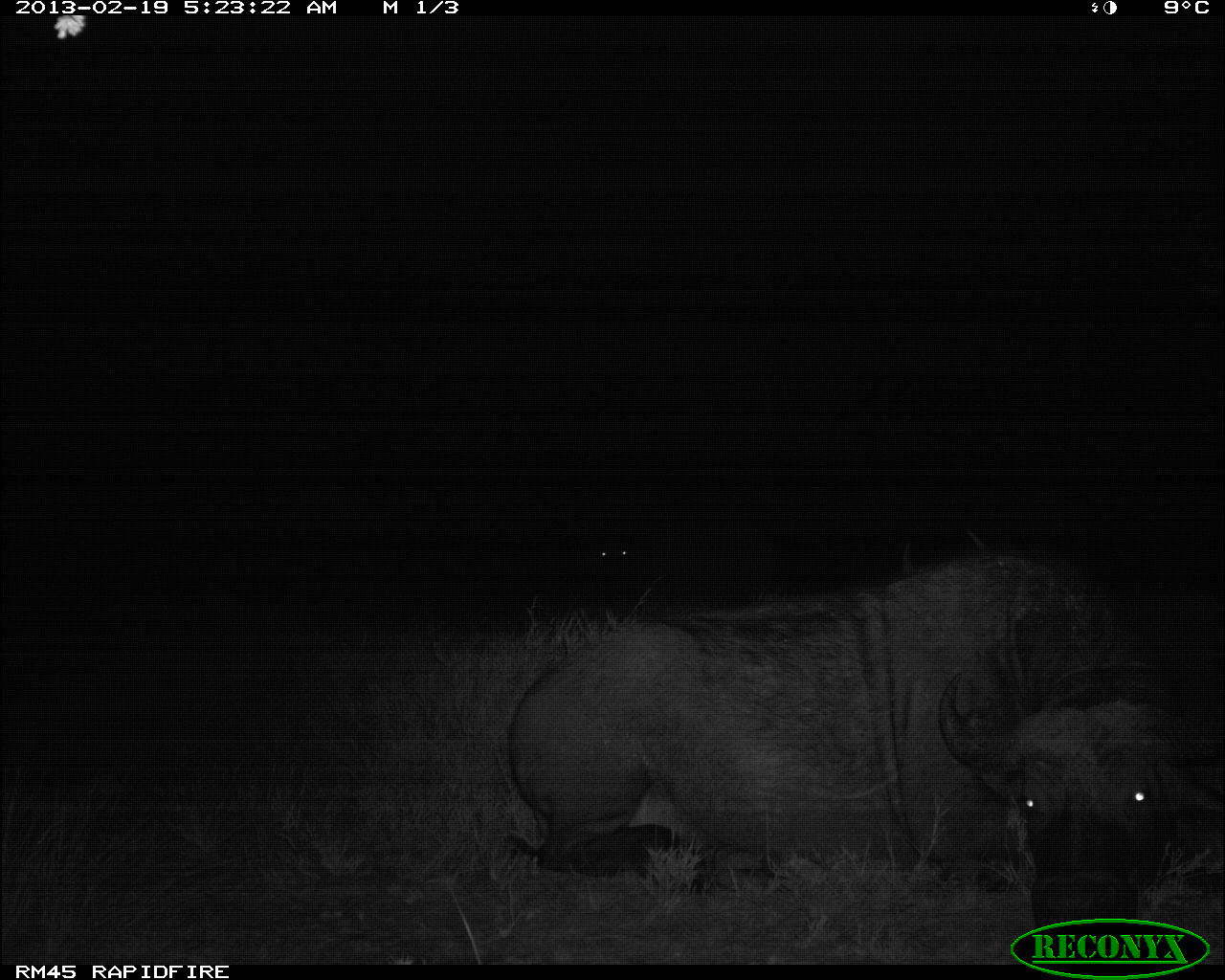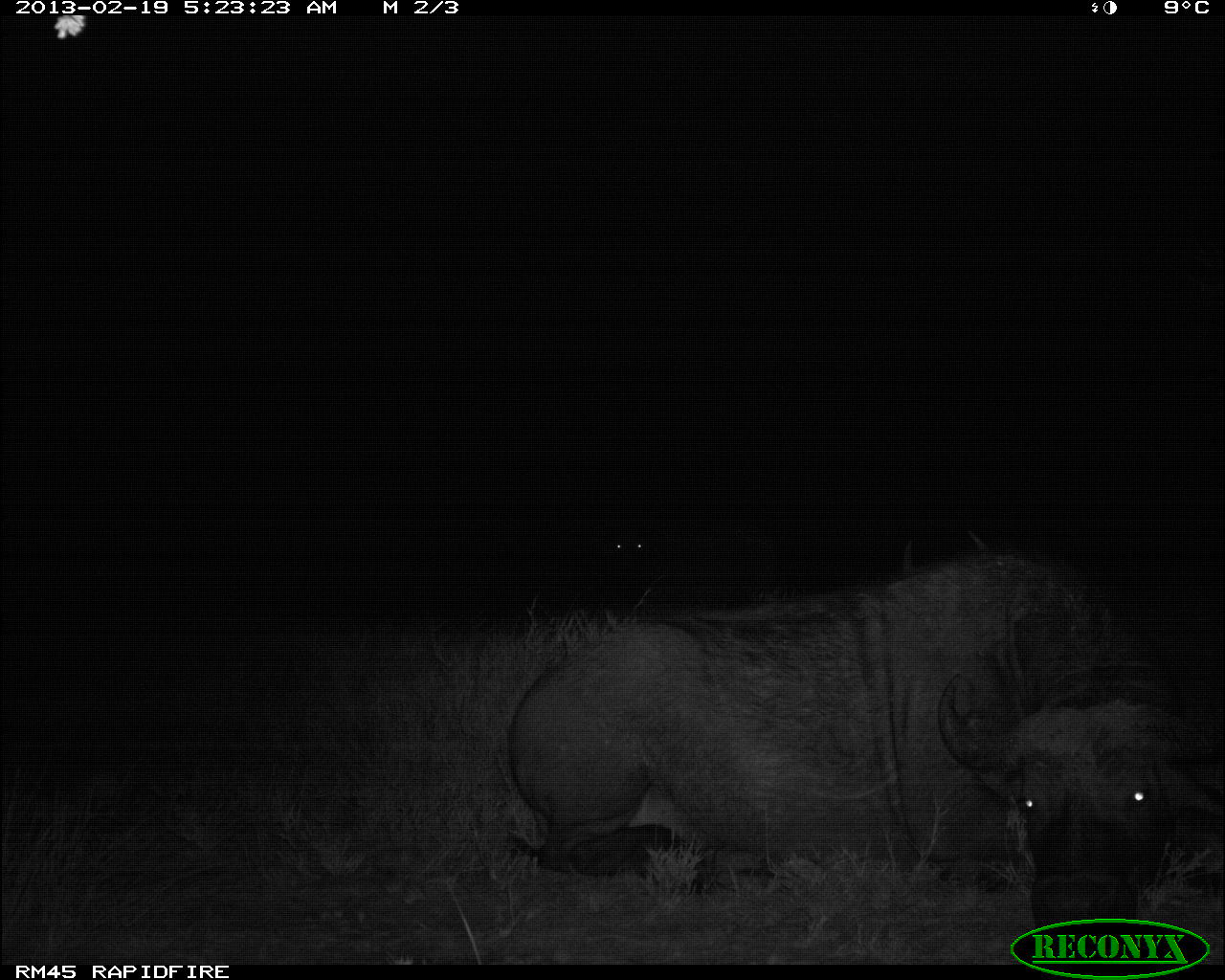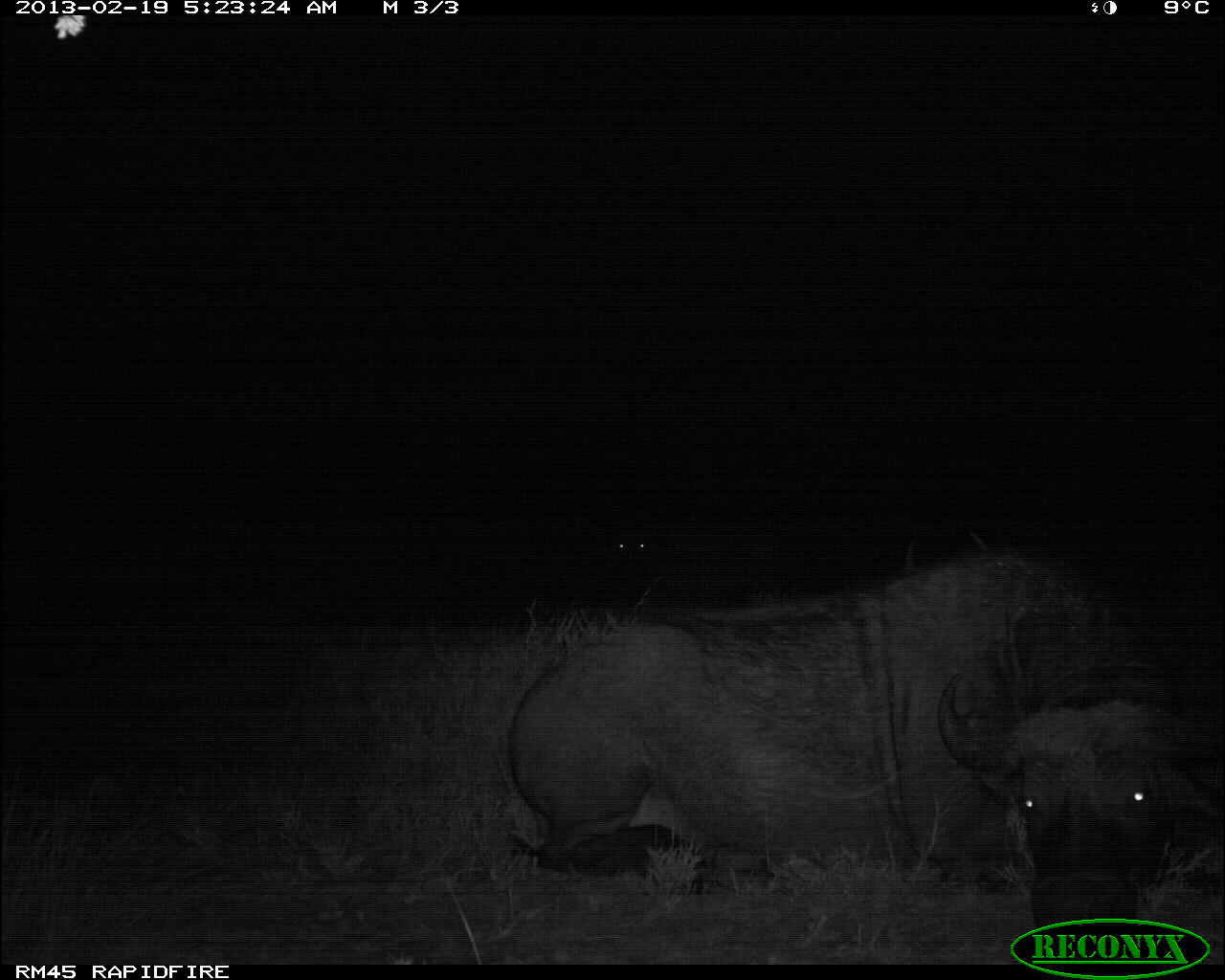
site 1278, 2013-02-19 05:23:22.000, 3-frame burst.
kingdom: Animalia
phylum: Chordata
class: Mammalia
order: Artiodactyla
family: Bovidae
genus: Syncerus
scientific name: Syncerus caffer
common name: african buffalo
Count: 2.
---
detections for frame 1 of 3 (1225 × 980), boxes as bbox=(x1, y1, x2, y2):
syncerus caffer: bbox=(505, 544, 1225, 929)